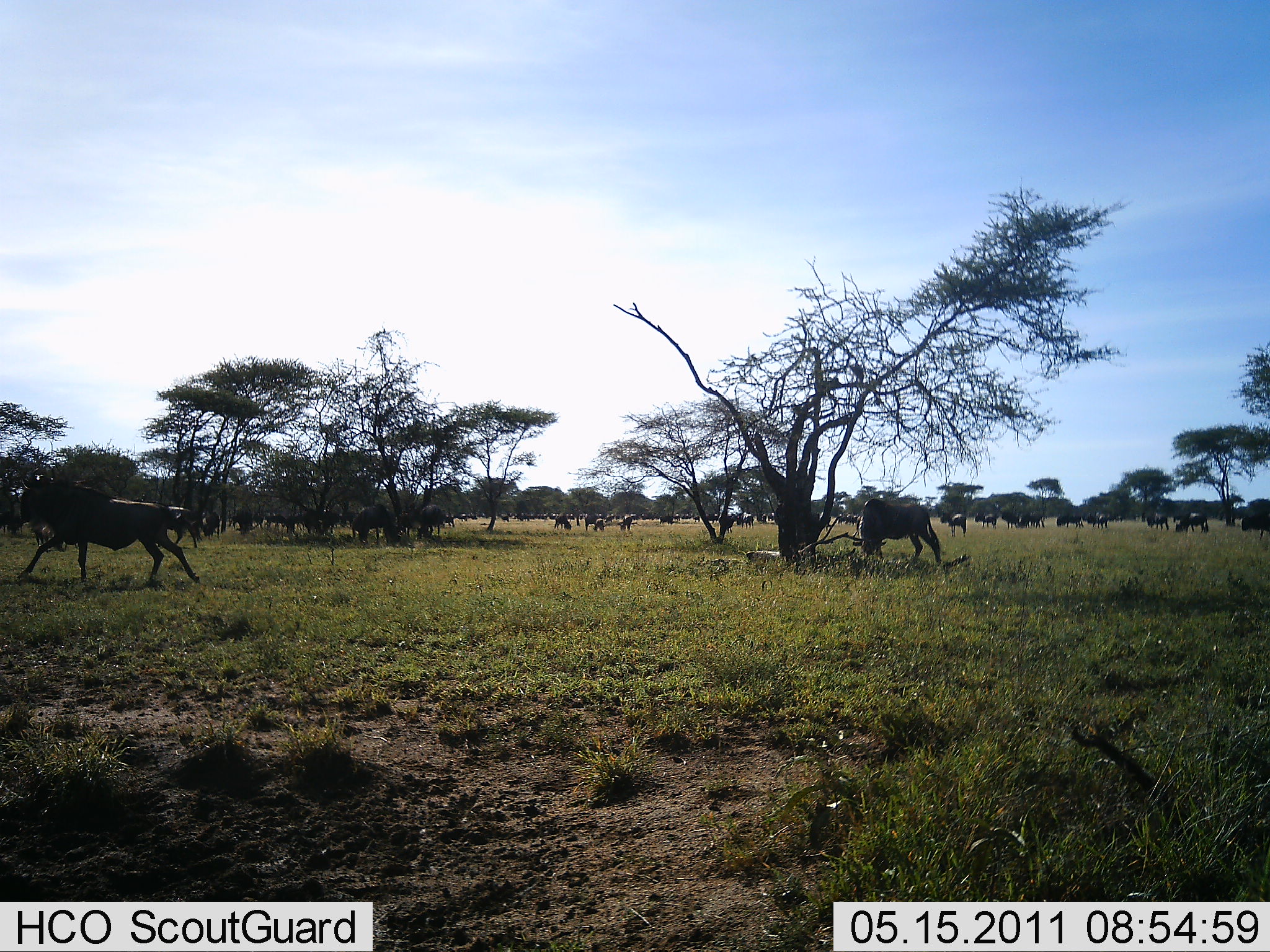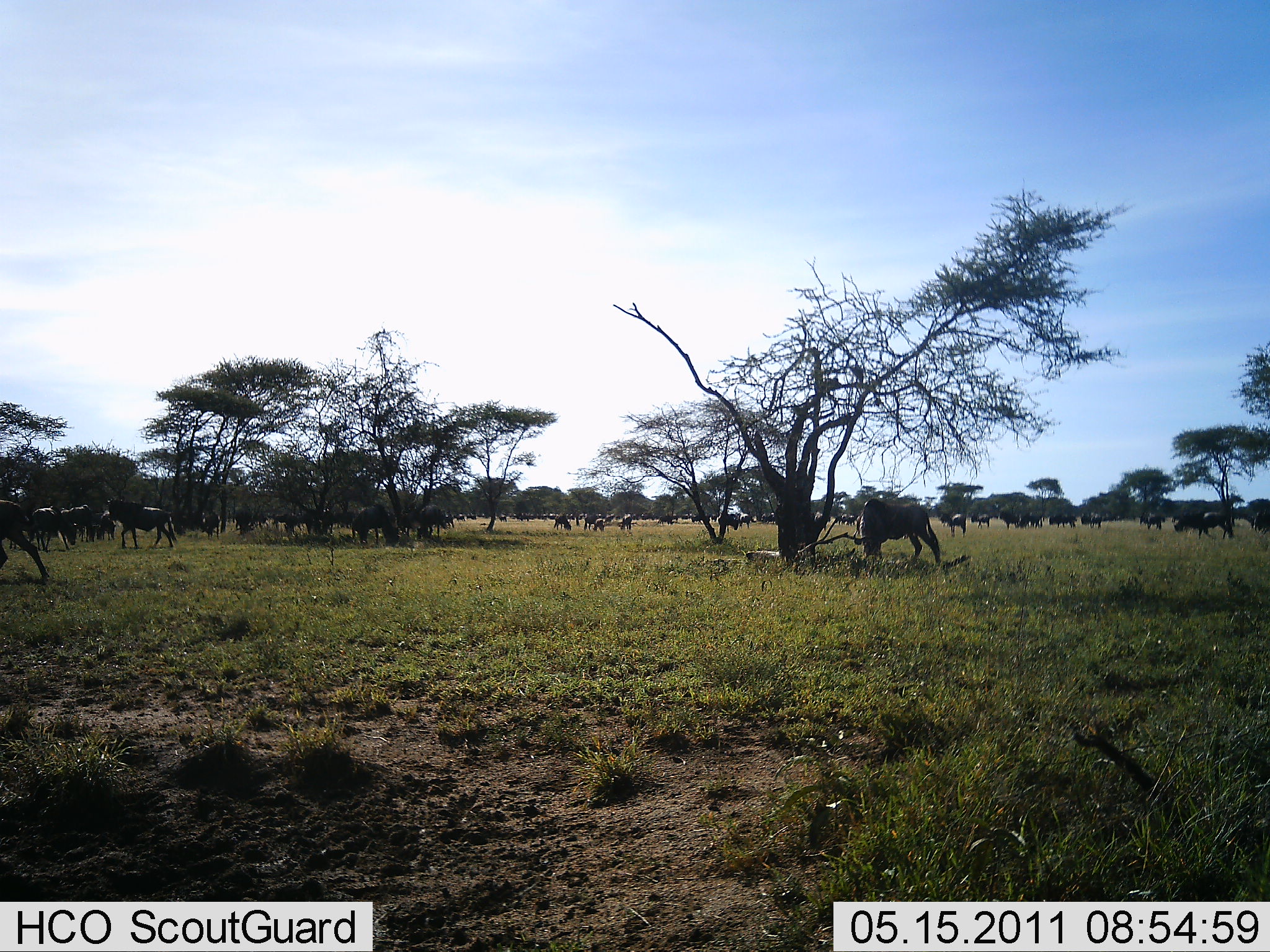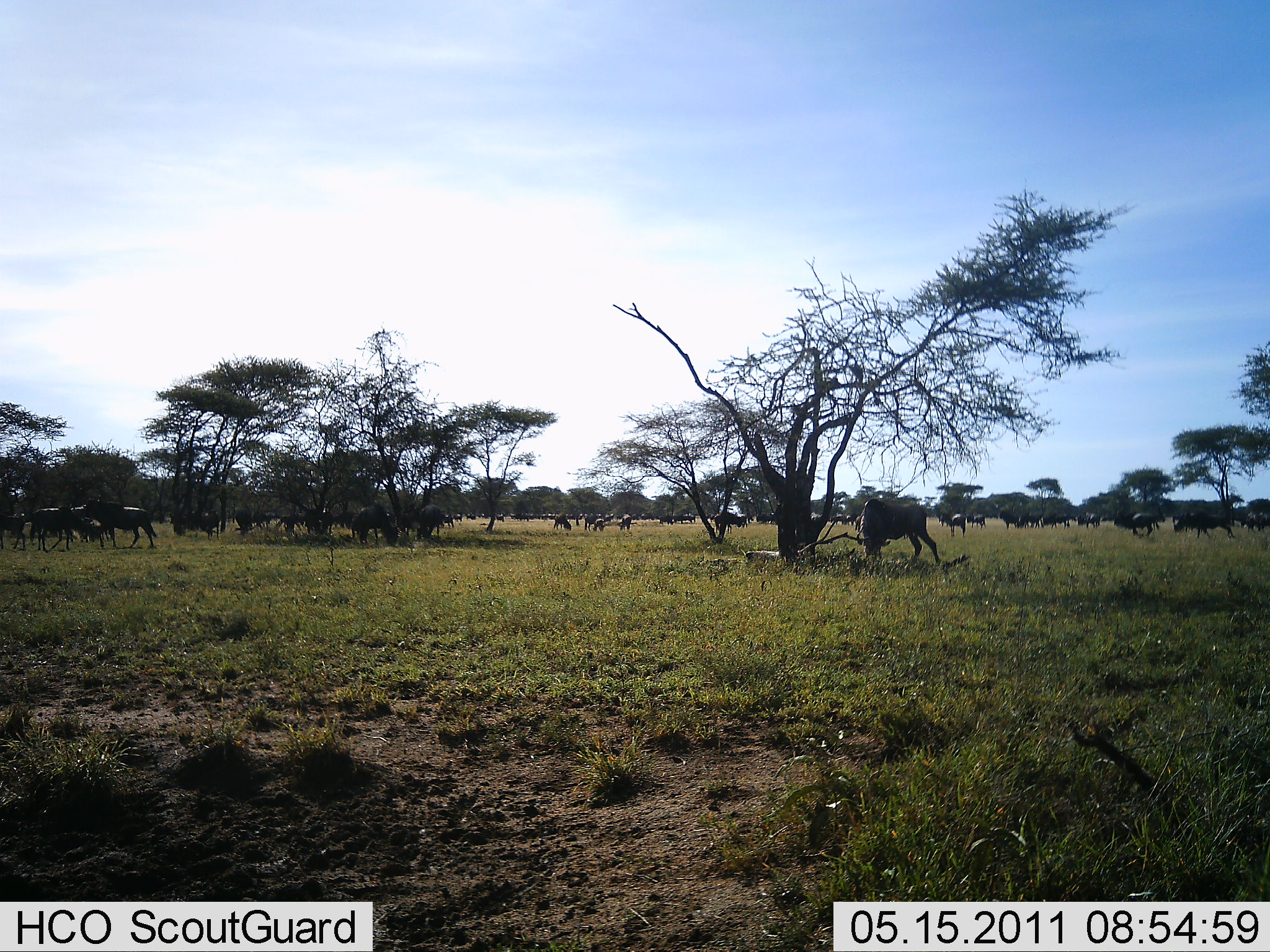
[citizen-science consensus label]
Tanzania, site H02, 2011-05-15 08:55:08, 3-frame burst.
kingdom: Animalia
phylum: Chordata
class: Mammalia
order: Artiodactyla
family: Bovidae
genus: Connochaetes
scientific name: Connochaetes taurinus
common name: blue wildebeest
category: wildebeest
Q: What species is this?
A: Wildebeest (blue wildebeest) (Connochaetes taurinus).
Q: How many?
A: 11-50.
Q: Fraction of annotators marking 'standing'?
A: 23%.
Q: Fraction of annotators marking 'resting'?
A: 0%.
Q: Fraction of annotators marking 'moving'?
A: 69%.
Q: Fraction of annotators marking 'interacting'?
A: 0%.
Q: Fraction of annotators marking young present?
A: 0%.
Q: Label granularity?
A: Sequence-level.